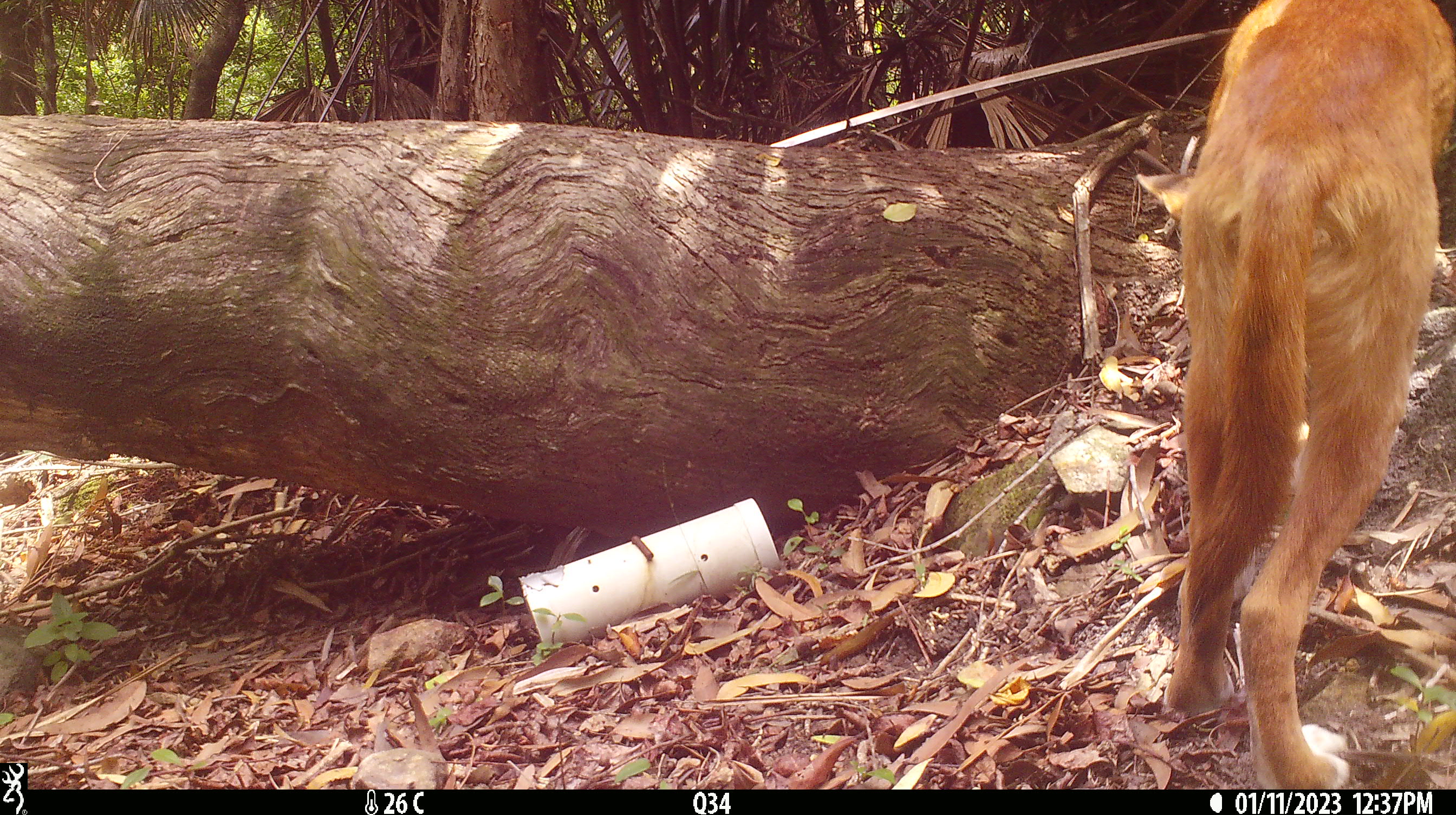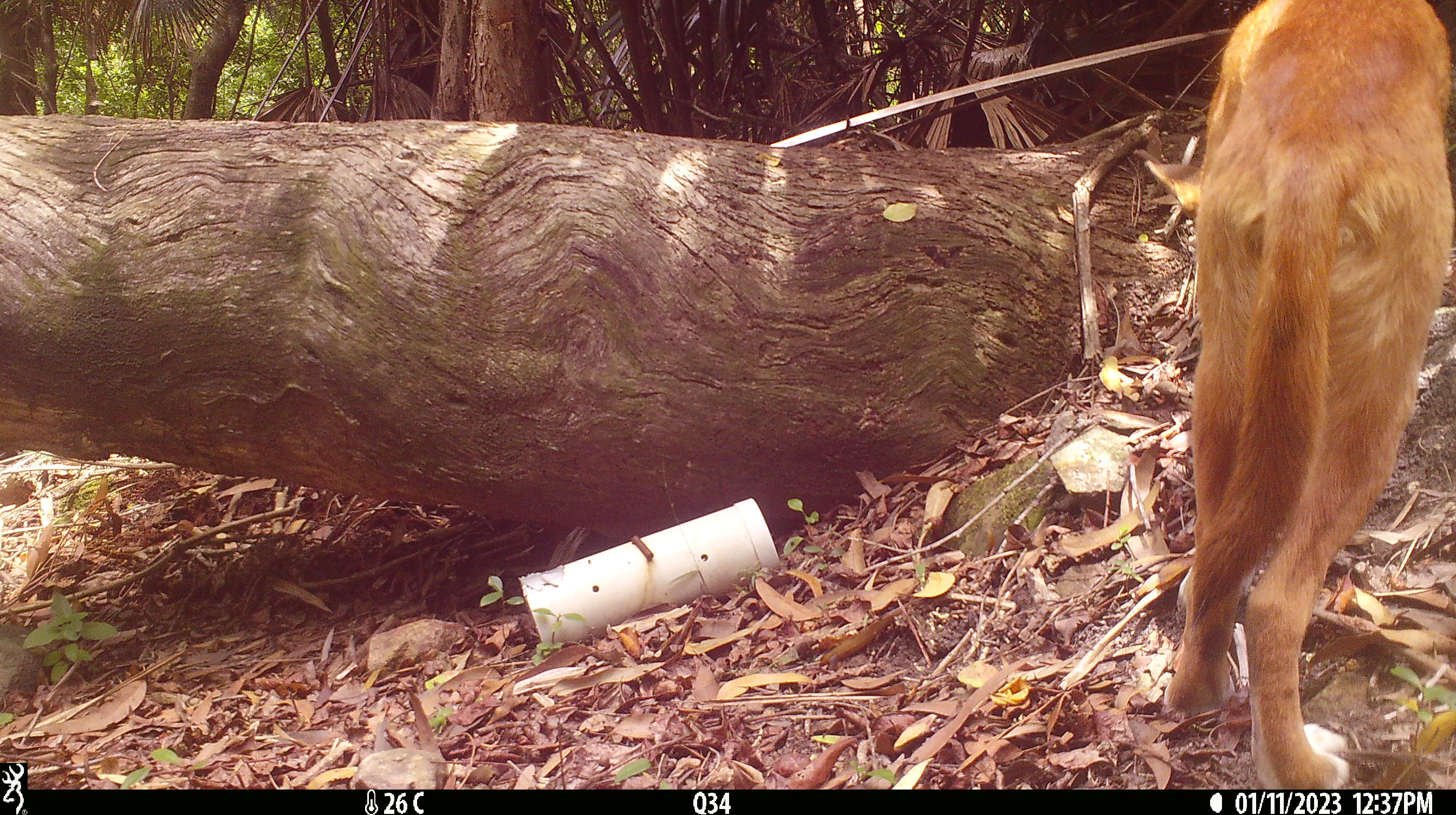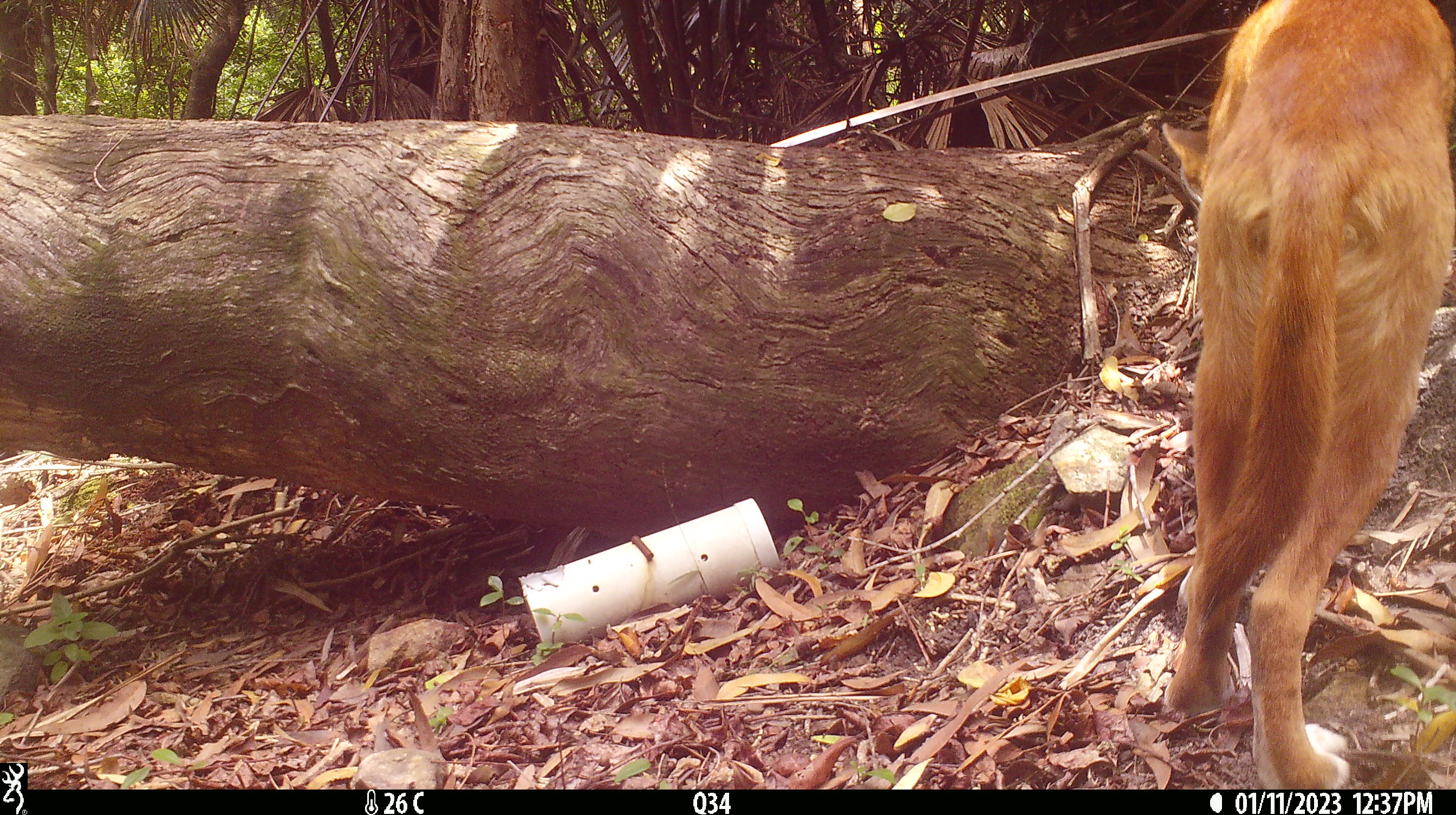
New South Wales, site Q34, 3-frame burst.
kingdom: Animalia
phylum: Chordata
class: Mammalia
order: Carnivora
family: Canidae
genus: Canis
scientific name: Canis familiaris dingo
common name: dingo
Dingo (Canis familiaris dingo).